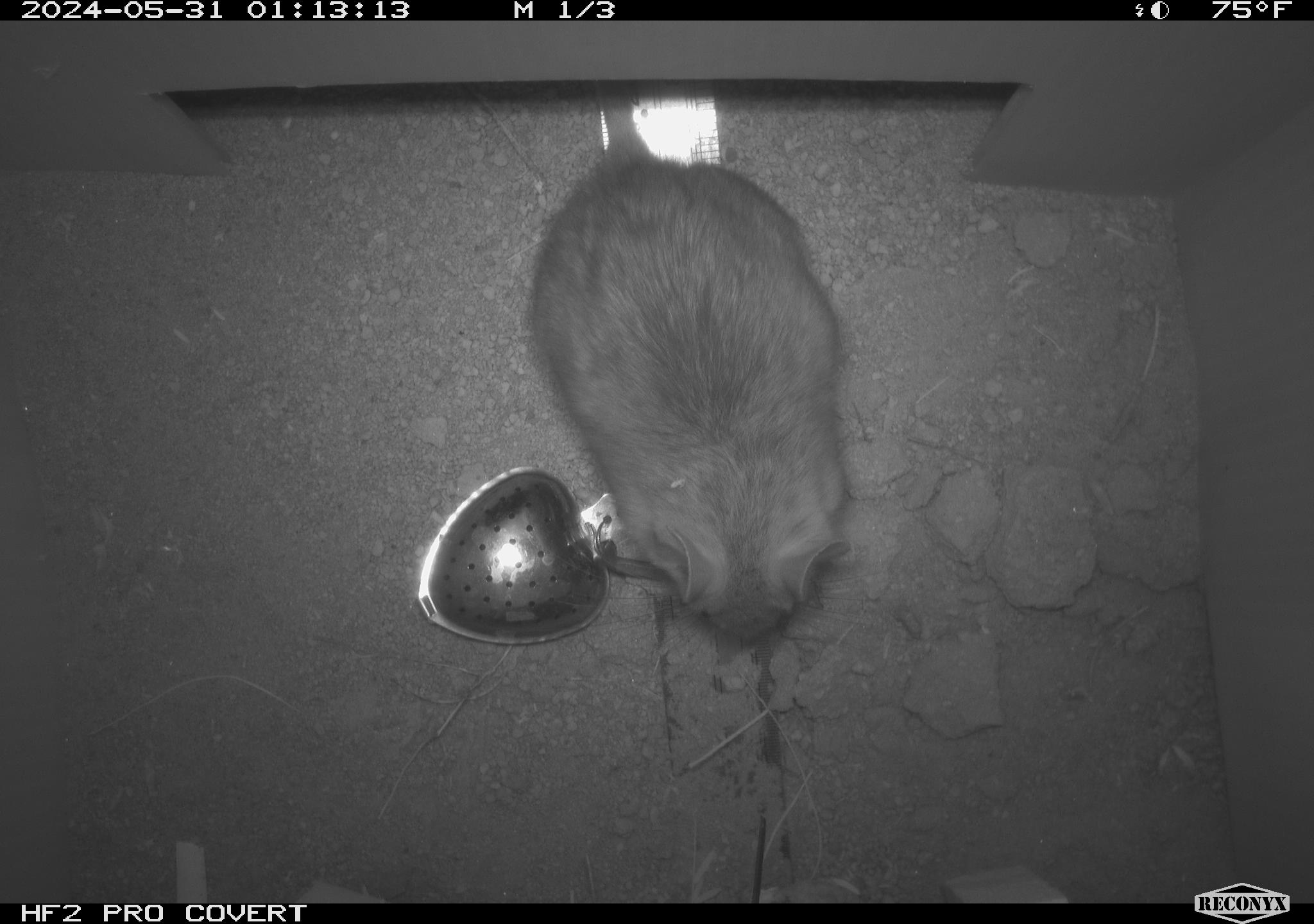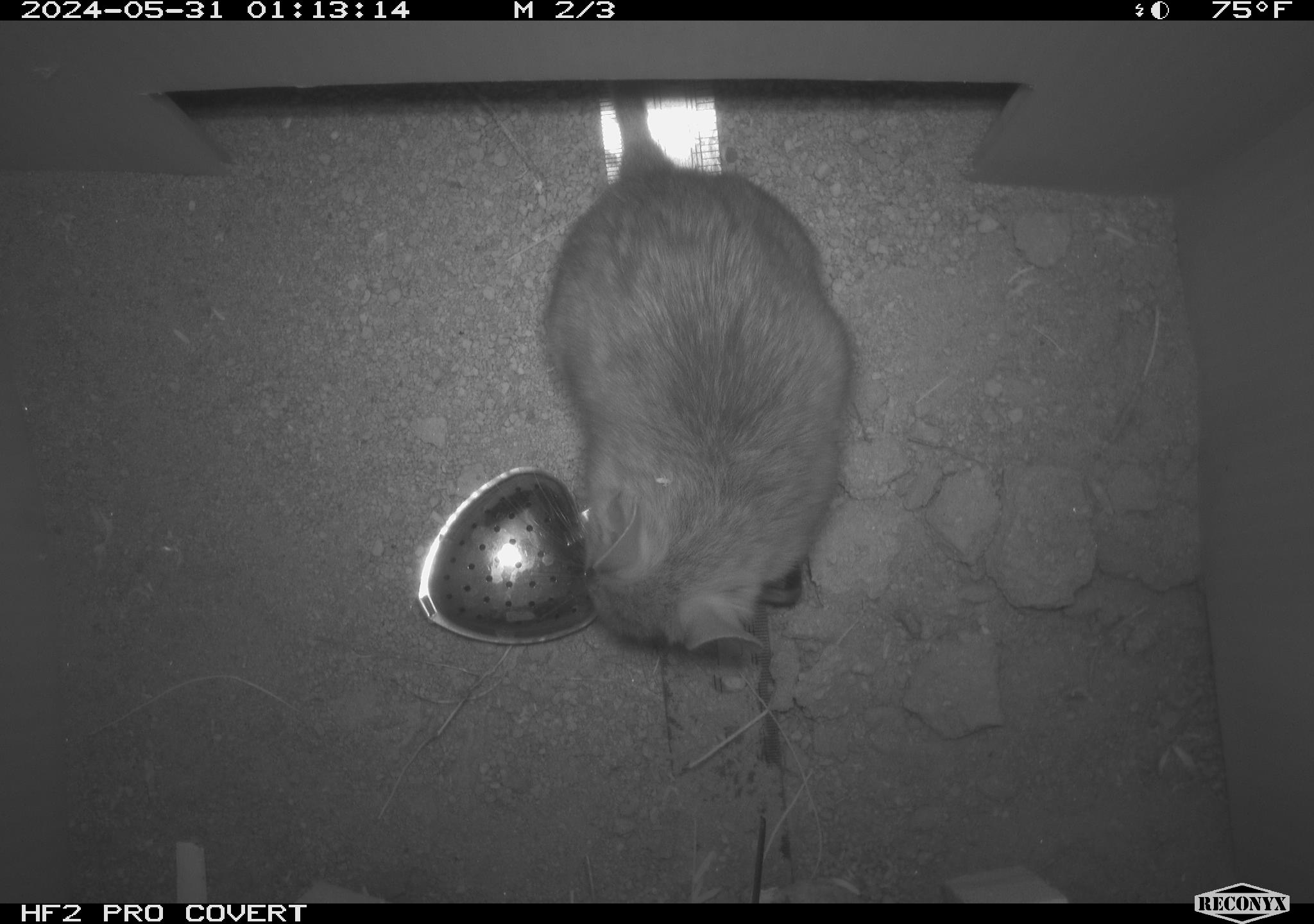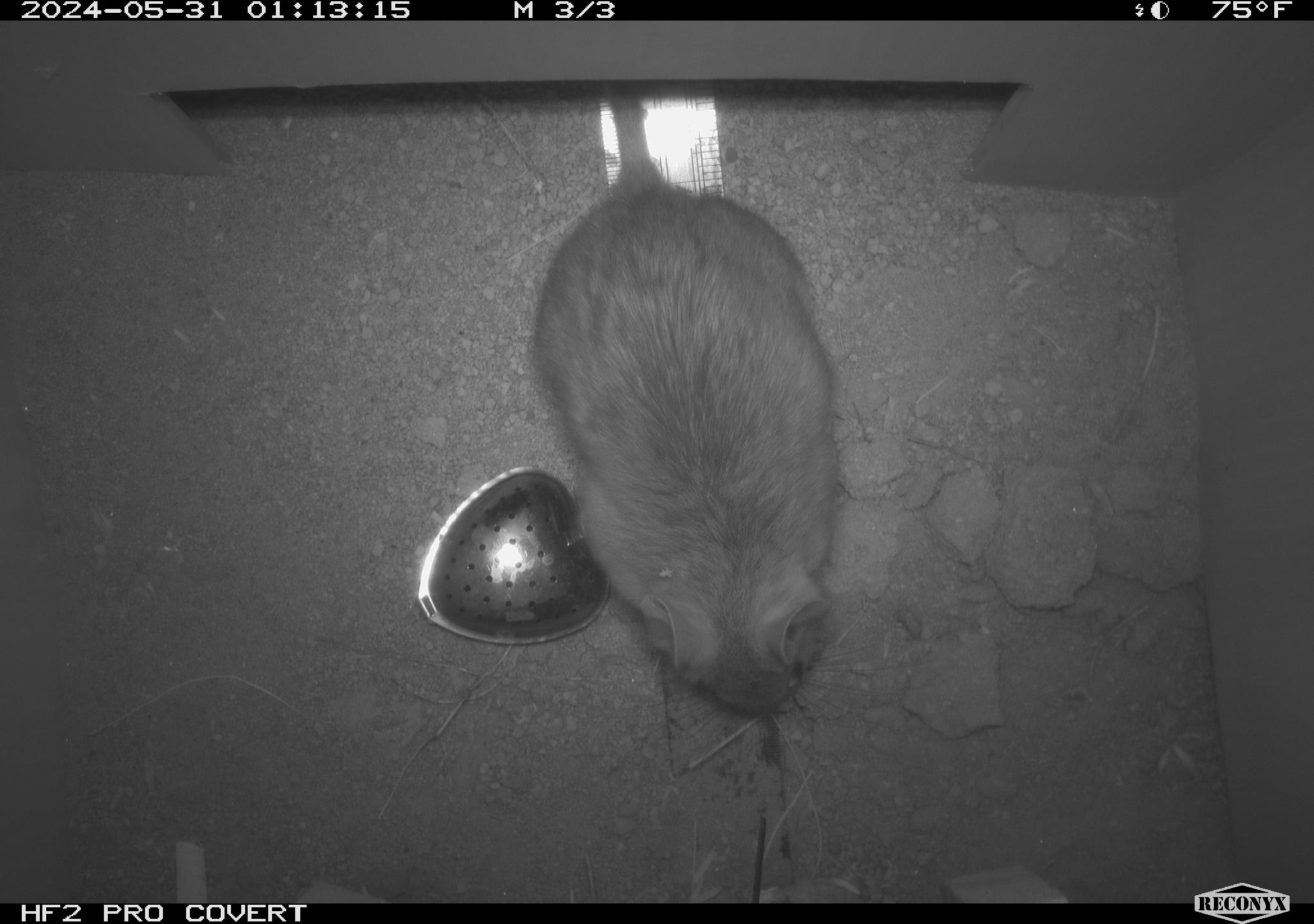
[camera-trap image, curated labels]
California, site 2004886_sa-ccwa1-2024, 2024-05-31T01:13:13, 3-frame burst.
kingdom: Animalia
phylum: Chordata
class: Mammalia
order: Rodentia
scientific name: Rodentia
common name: woodrat or rat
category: woodrat or rat species